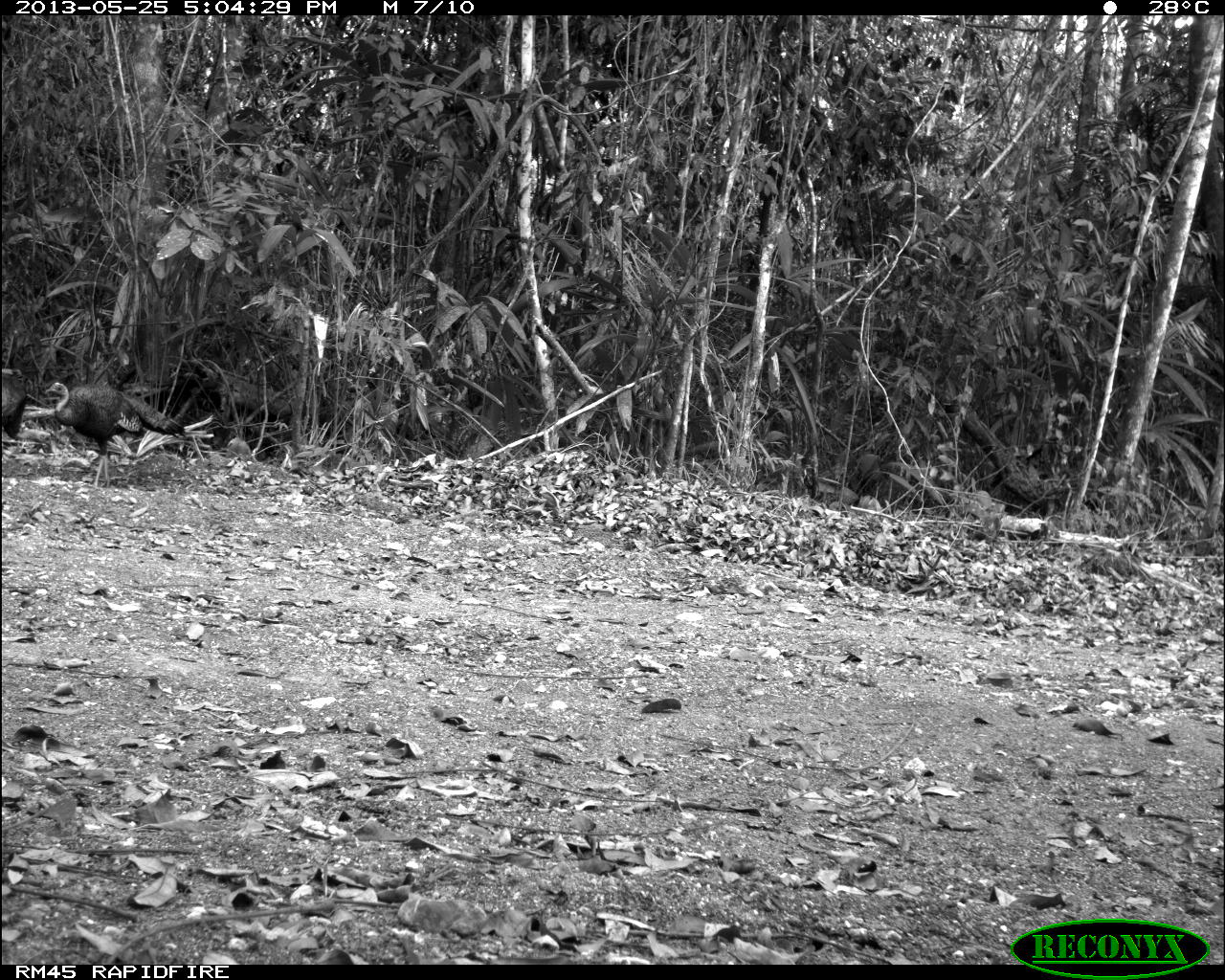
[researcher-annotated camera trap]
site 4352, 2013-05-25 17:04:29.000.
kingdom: Animalia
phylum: Chordata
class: Aves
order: Galliformes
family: Phasianidae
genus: Meleagris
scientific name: Meleagris ocellata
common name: ocellated turkey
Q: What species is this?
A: Meleagris ocellata (ocellated turkey).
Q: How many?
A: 2.